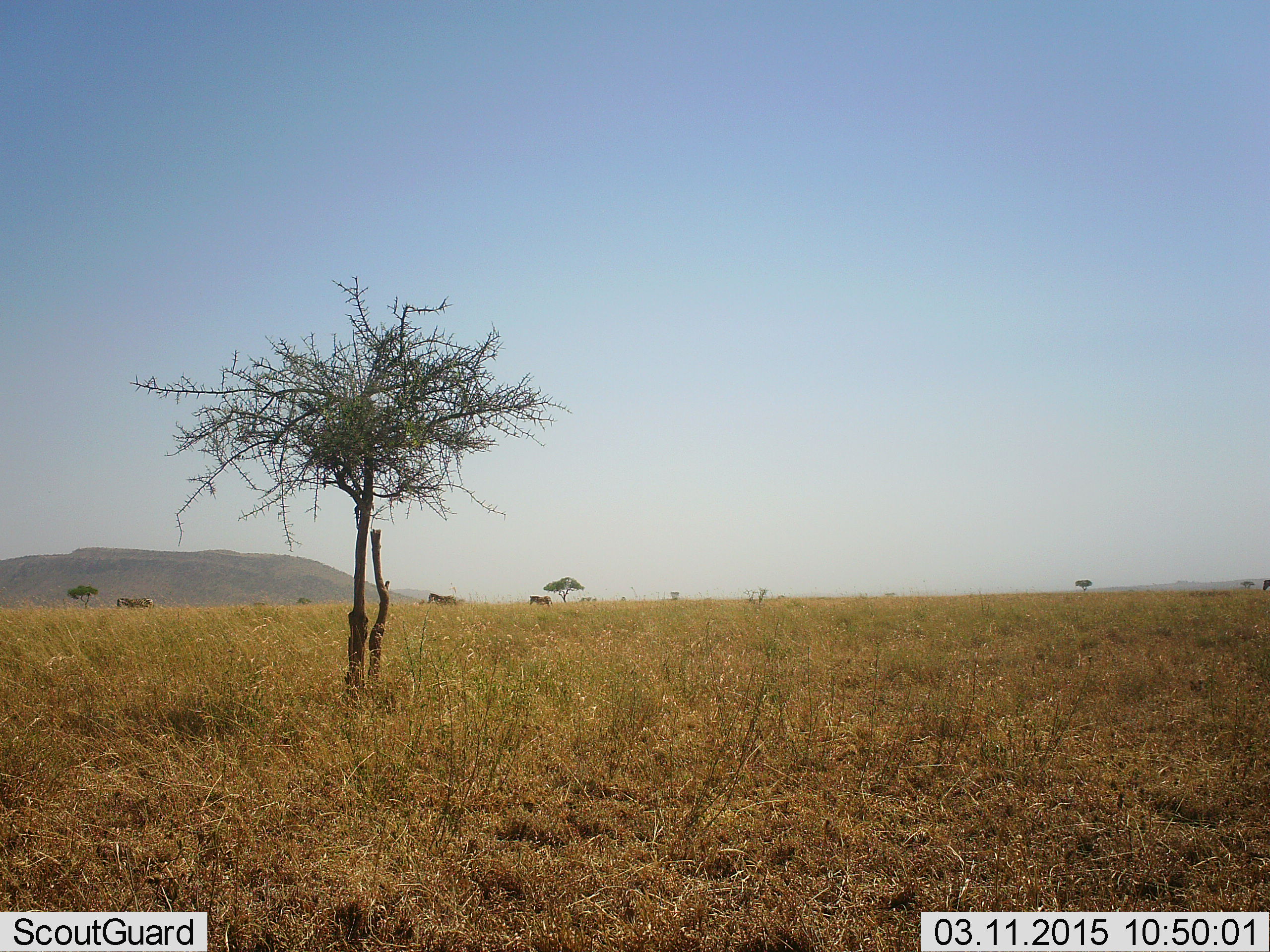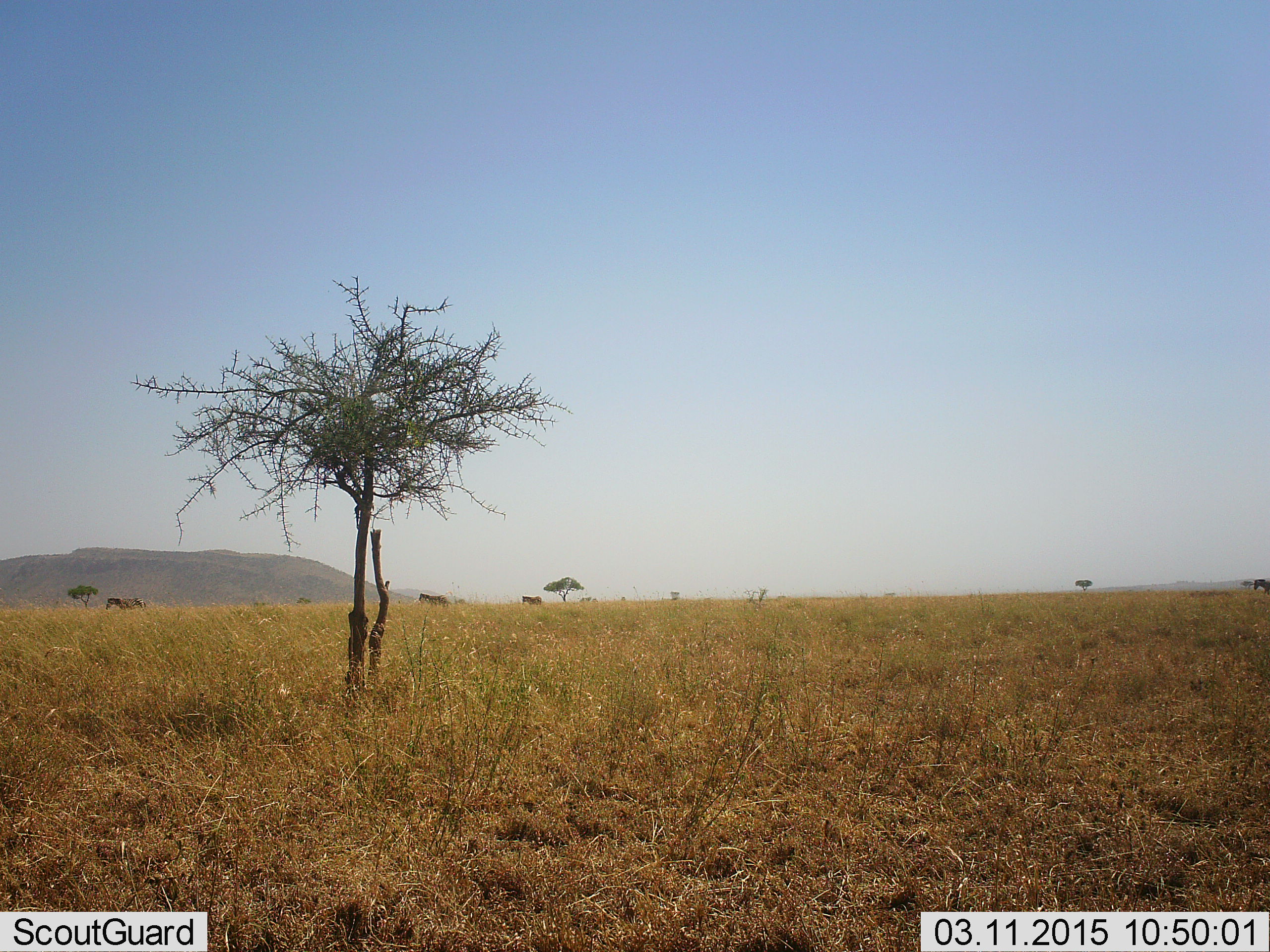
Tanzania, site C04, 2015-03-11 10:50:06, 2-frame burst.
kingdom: Animalia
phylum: Chordata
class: Mammalia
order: Perissodactyla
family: Equidae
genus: Equus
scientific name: Equus quagga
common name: plains zebra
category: zebra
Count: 4.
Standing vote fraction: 0%.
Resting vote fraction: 0%.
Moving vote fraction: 100%.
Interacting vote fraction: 0%.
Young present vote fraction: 10%.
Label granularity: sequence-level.